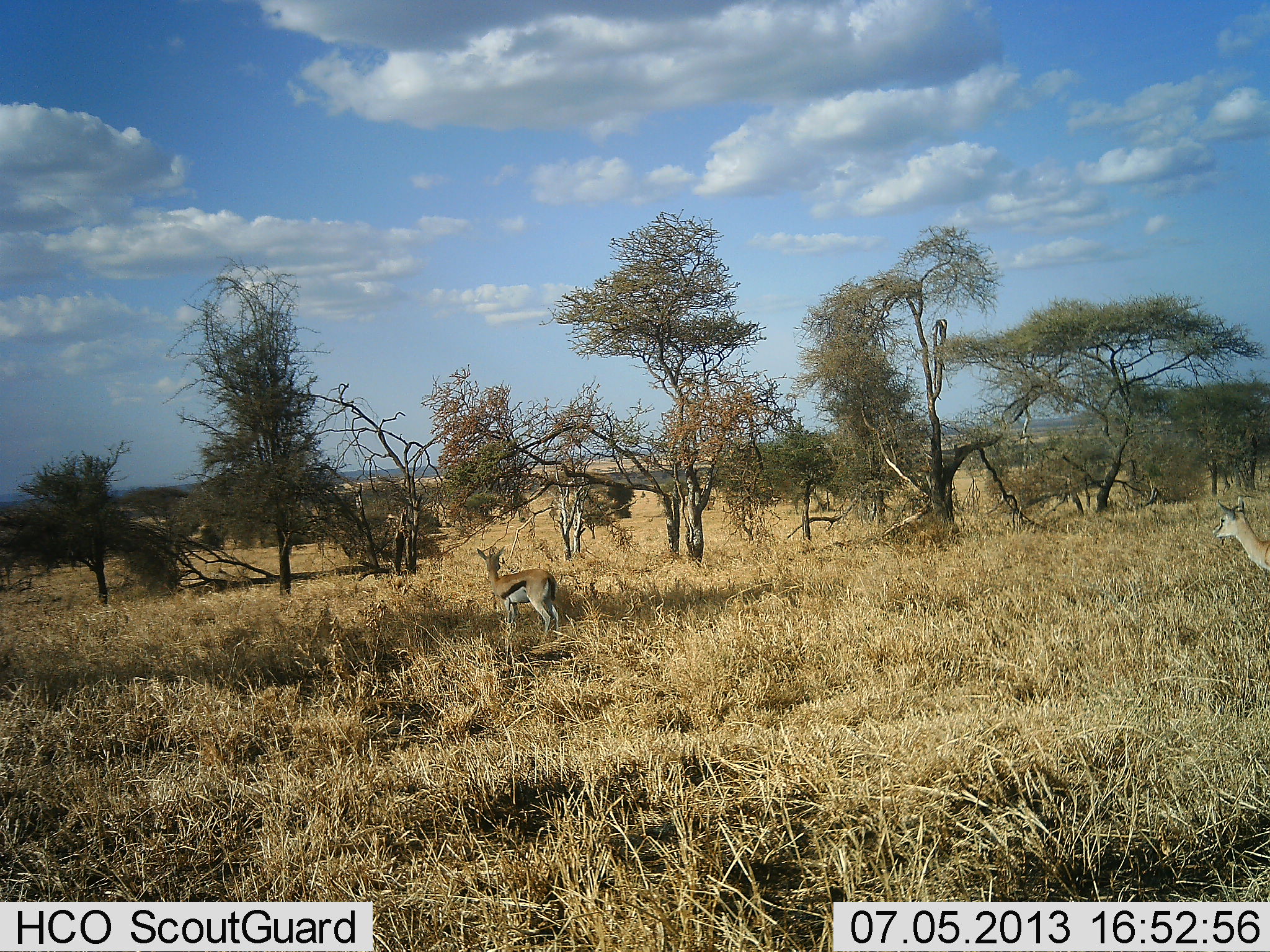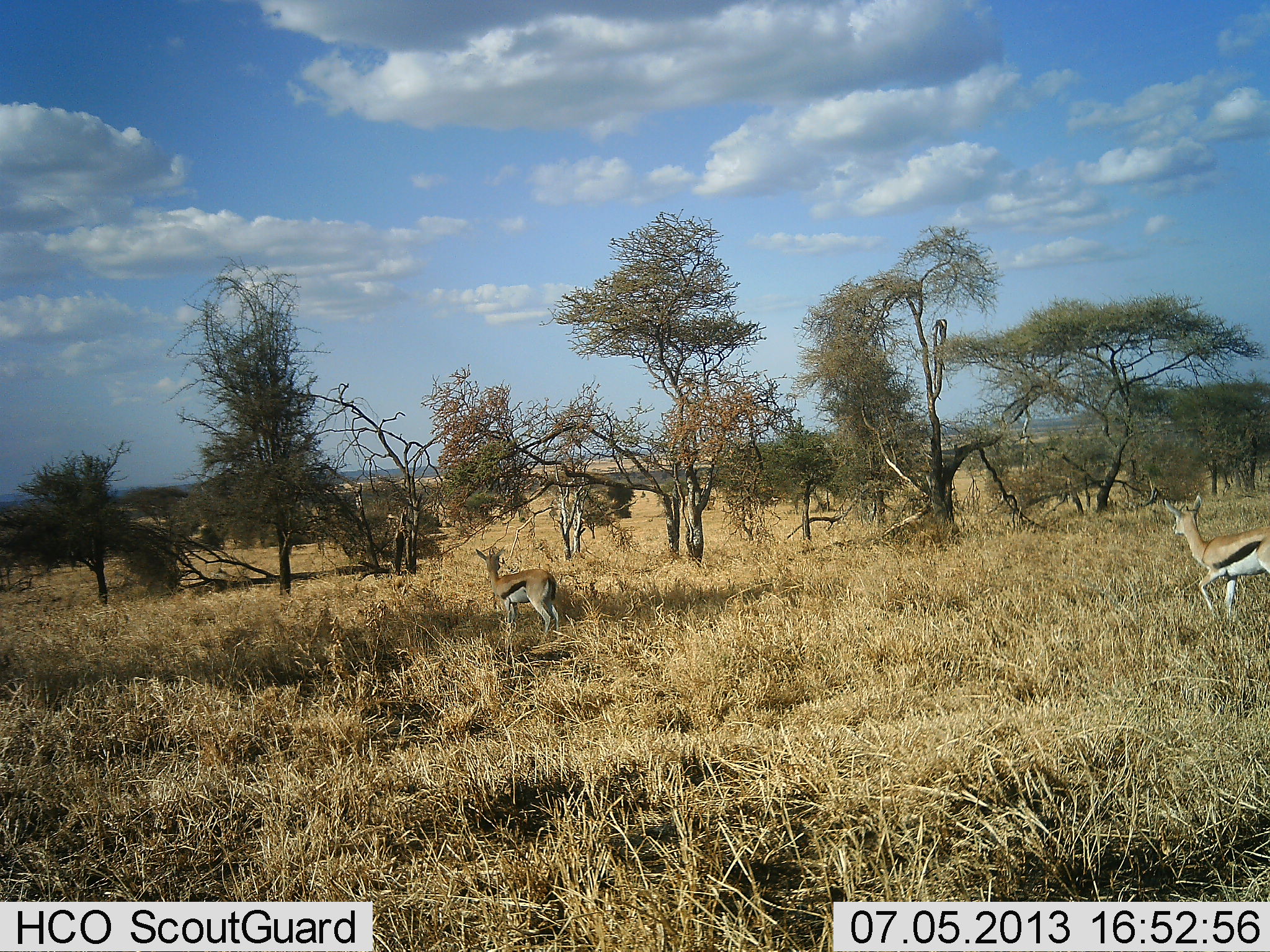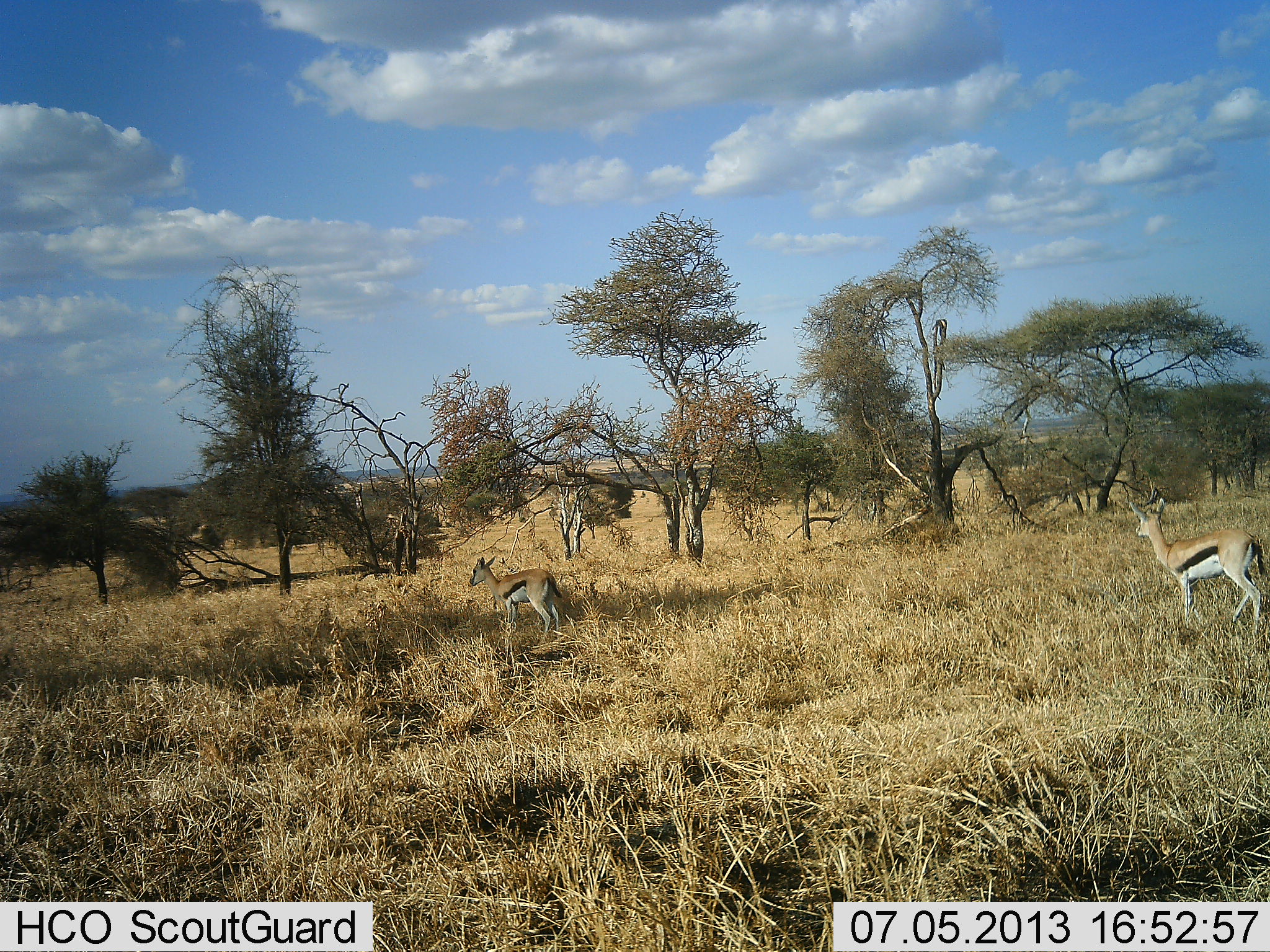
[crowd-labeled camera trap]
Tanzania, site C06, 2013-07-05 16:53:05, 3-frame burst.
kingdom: Animalia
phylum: Chordata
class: Mammalia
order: Artiodactyla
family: Bovidae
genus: Eudorcas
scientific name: Eudorcas thomsonii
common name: thomson's gazelle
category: gazellethomsons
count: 2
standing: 90%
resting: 0%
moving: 90%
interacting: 0%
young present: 20%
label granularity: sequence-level